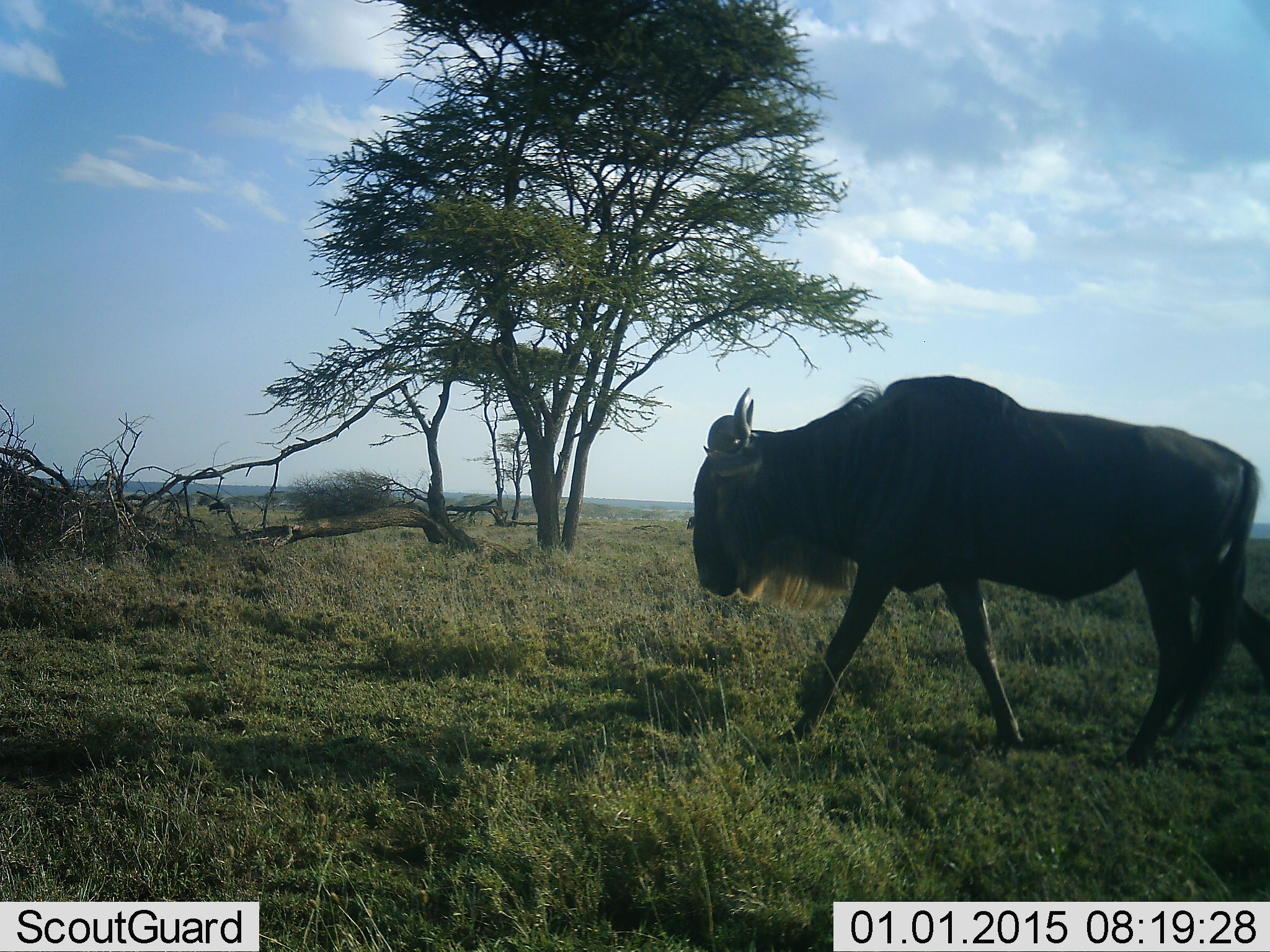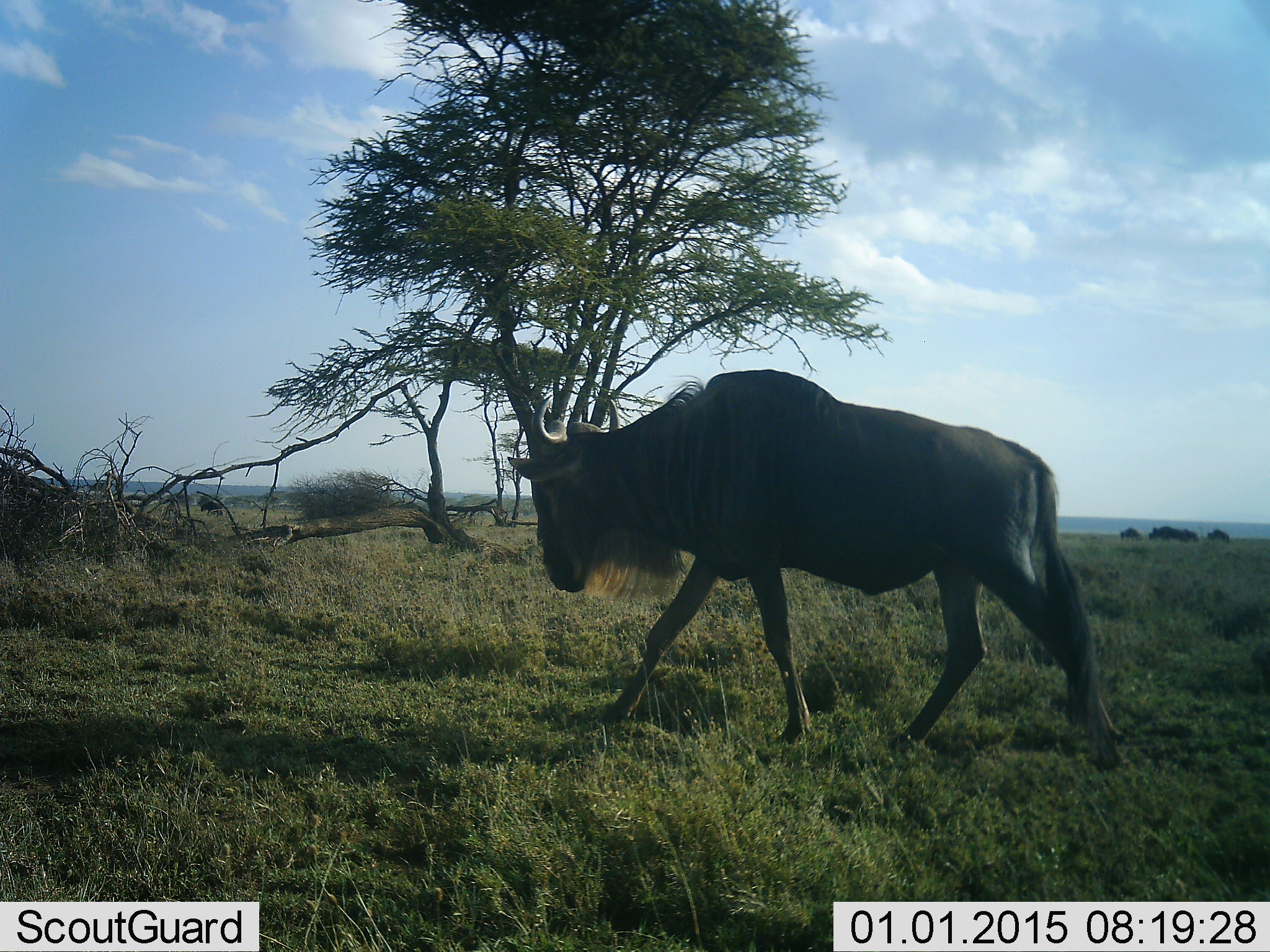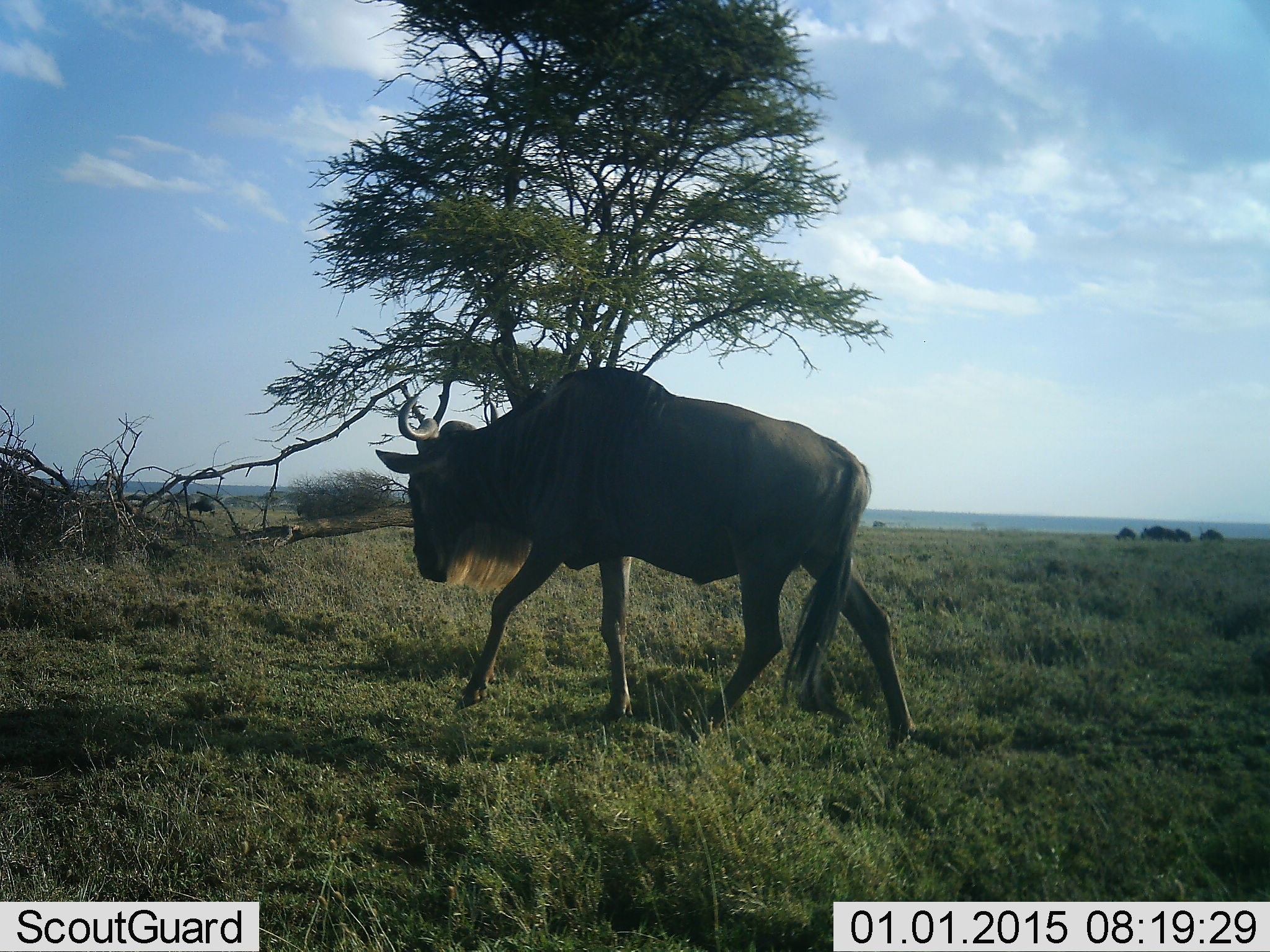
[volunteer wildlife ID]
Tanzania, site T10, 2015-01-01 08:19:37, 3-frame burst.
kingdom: Animalia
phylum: Chordata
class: Mammalia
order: Artiodactyla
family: Bovidae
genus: Connochaetes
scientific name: Connochaetes taurinus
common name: blue wildebeest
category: wildebeest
Wildebeest (blue wildebeest) (Connochaetes taurinus), count 1. Behavior (volunteer vote fractions): standing 10%, resting 0%, moving 100%, interacting 0%. Young present (vote fraction): 0%. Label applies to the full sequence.